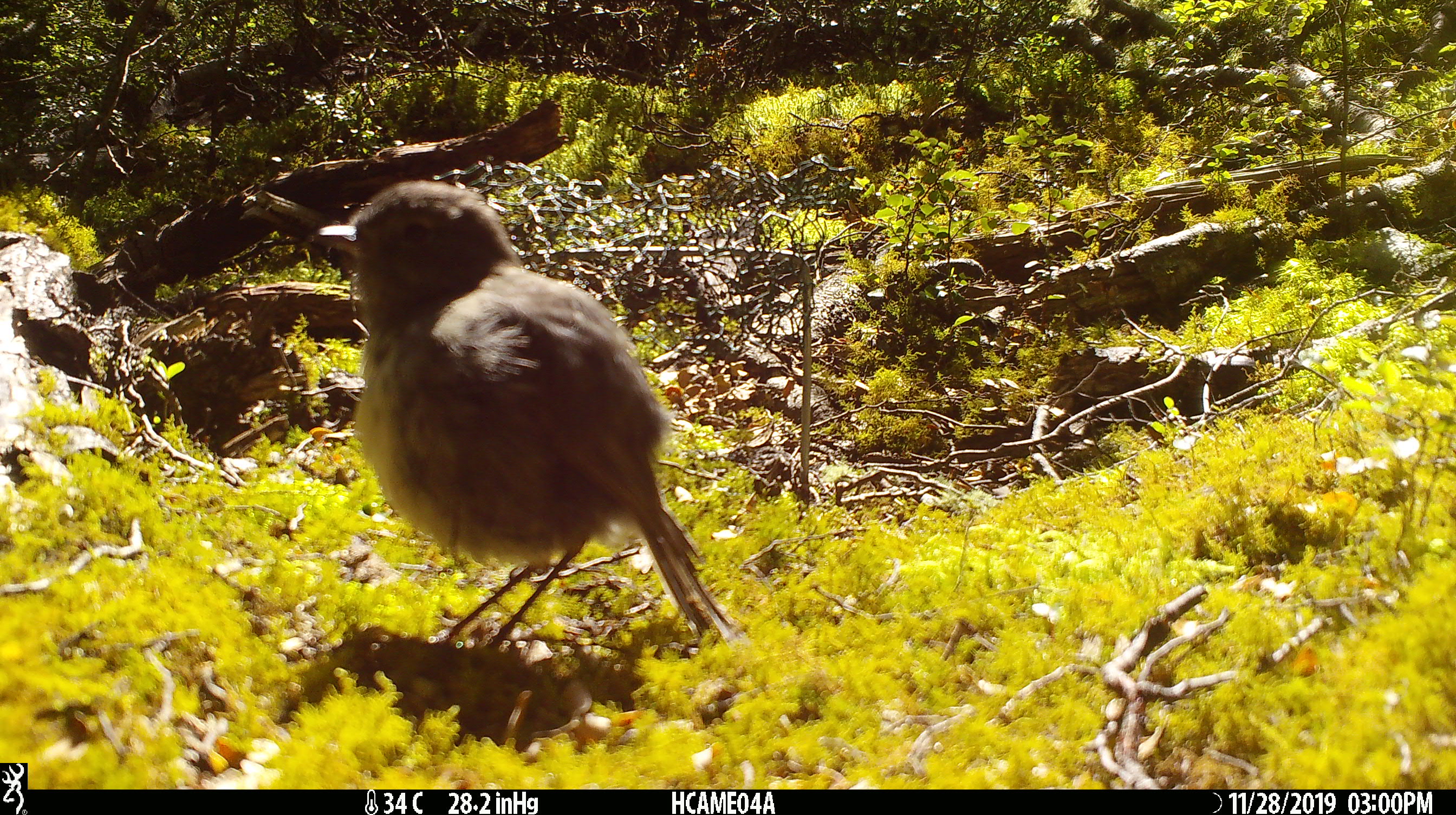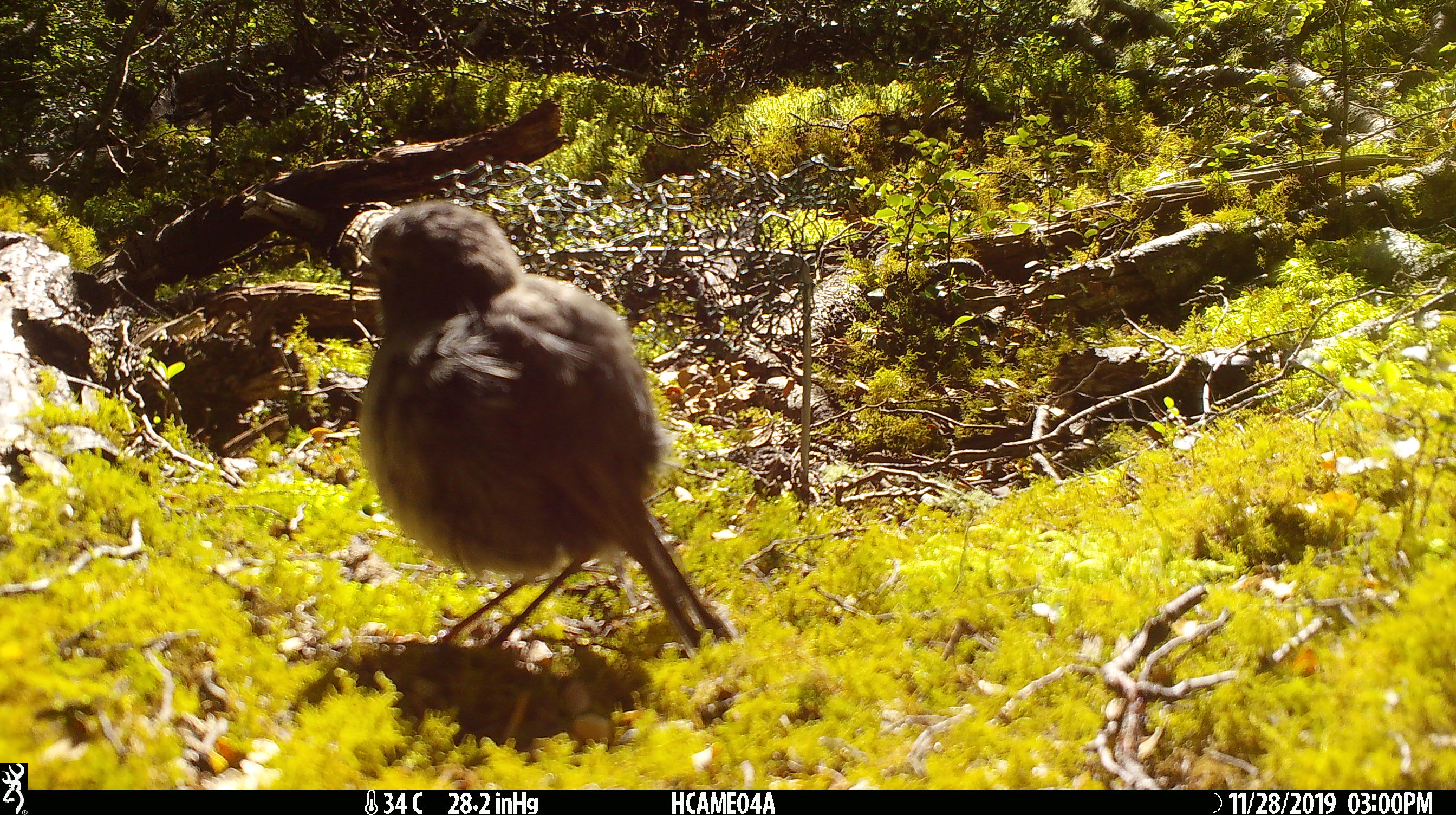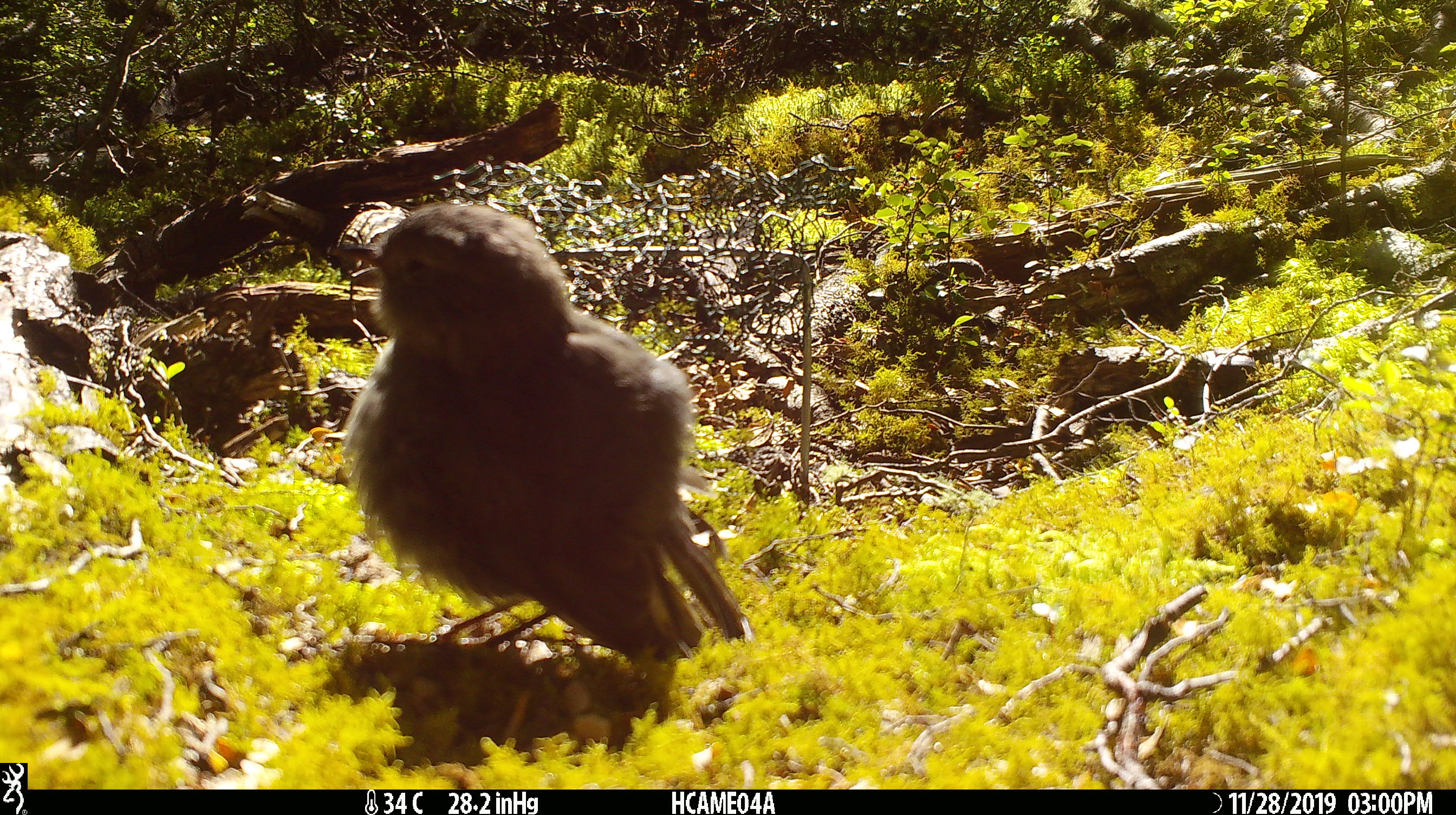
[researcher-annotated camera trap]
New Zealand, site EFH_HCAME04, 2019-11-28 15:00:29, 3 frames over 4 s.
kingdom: Animalia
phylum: Chordata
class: Aves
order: Passeriformes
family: Petroicidae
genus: Petroica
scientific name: Petroica australis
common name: new zealand robin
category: robin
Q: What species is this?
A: Robin (new zealand robin) (Petroica australis).